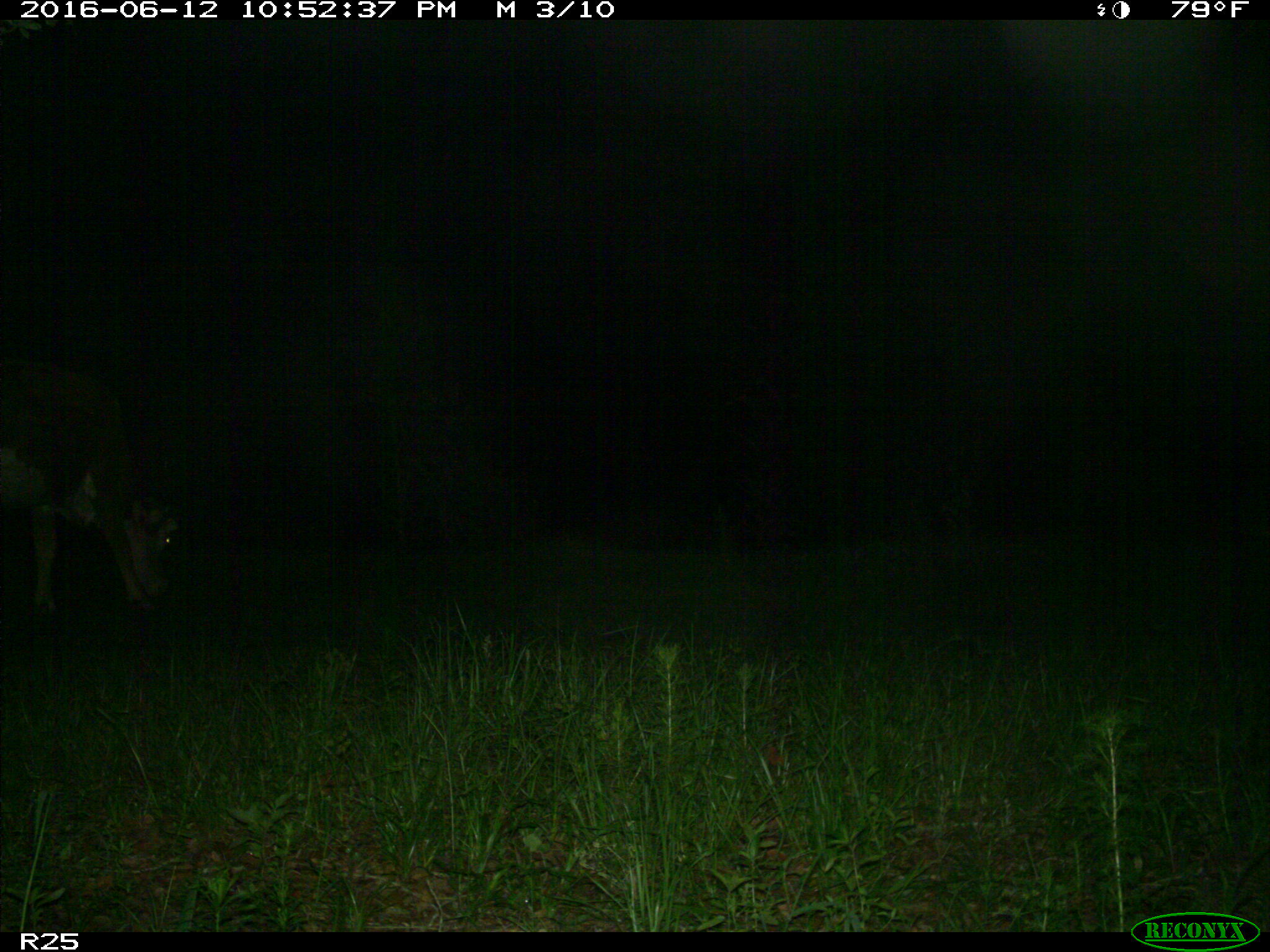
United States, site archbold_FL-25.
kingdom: Animalia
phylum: Chordata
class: Mammalia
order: Artiodactyla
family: Bovidae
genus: Bos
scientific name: Bos taurus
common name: domestic cow